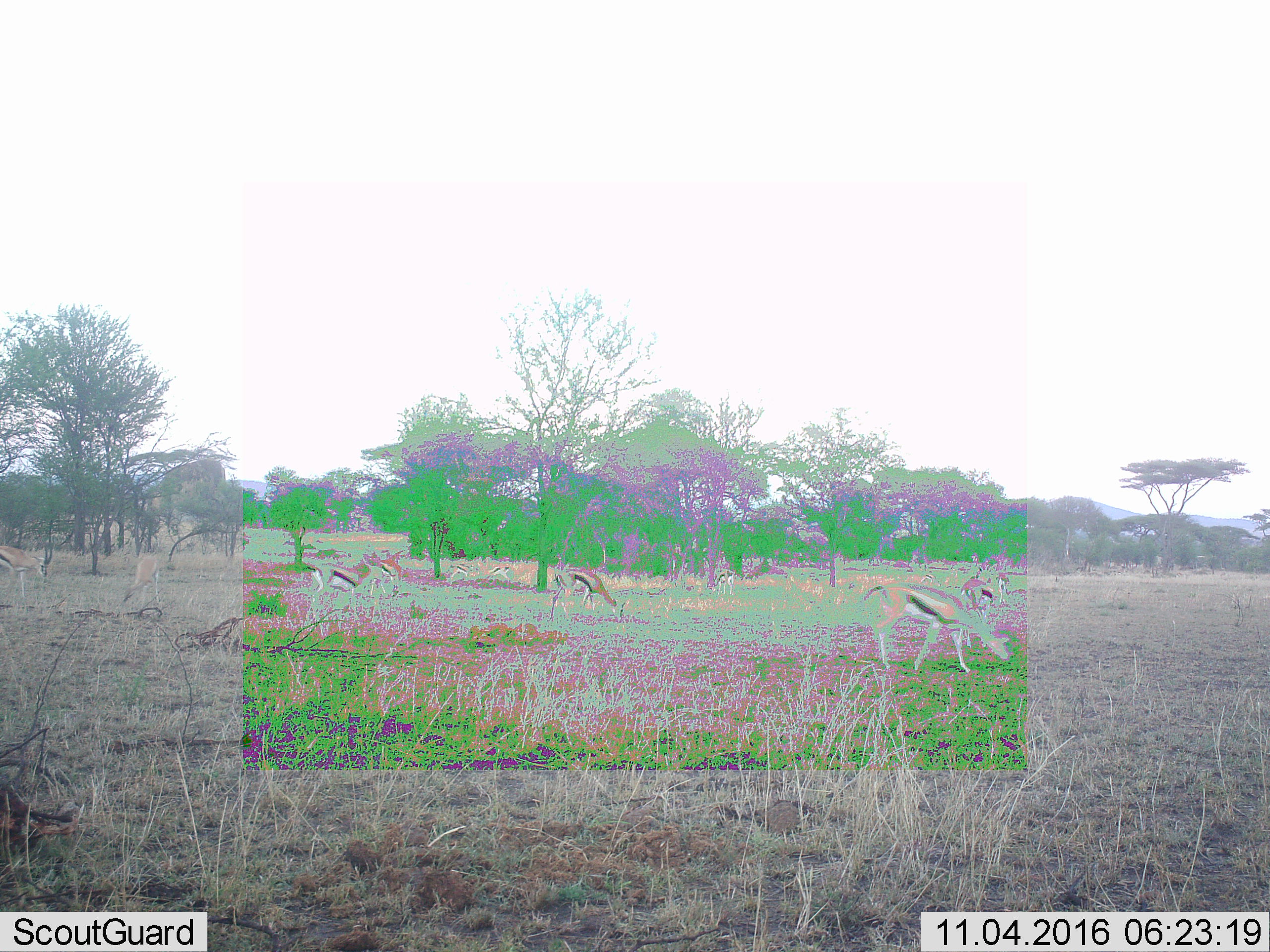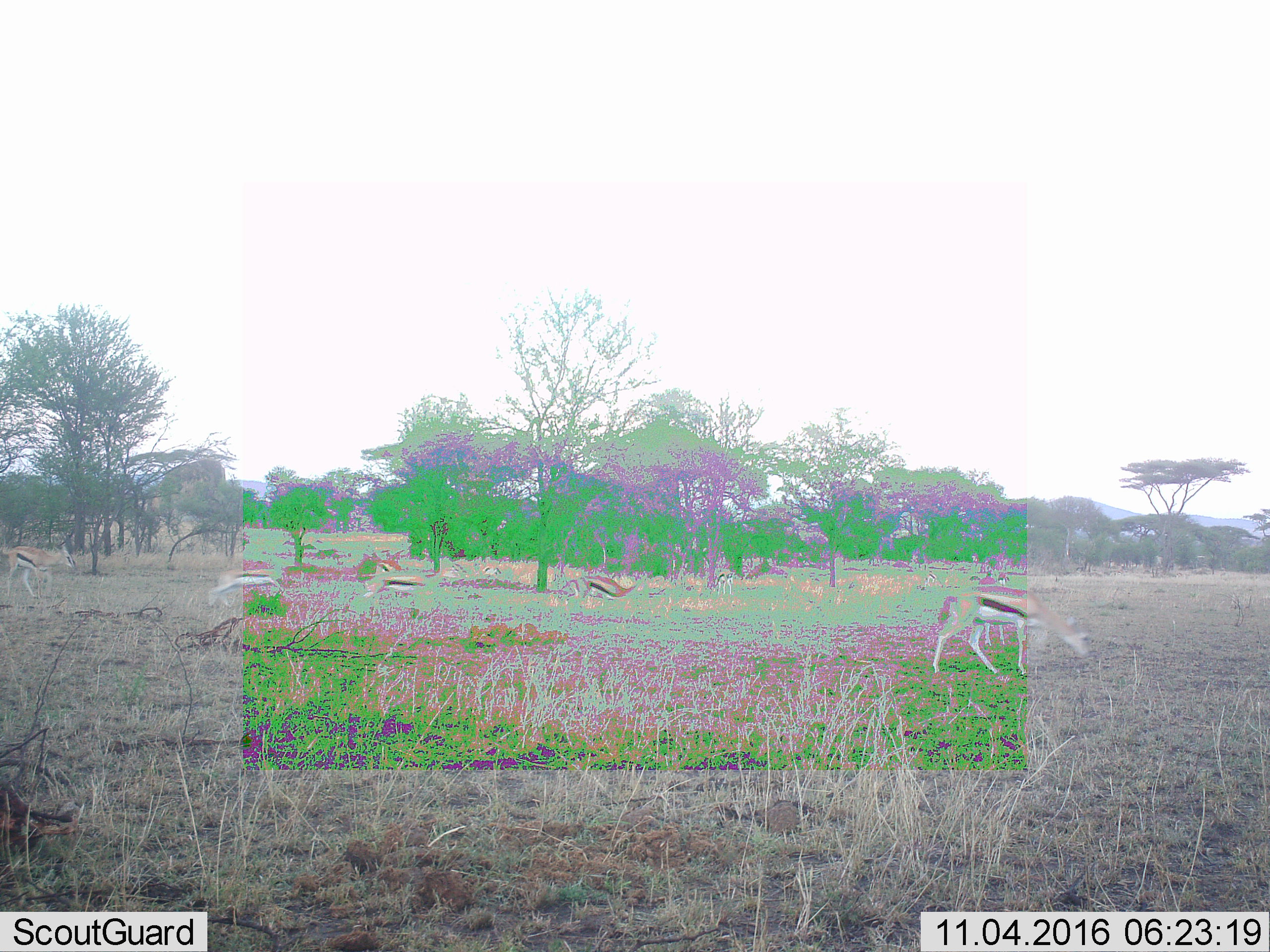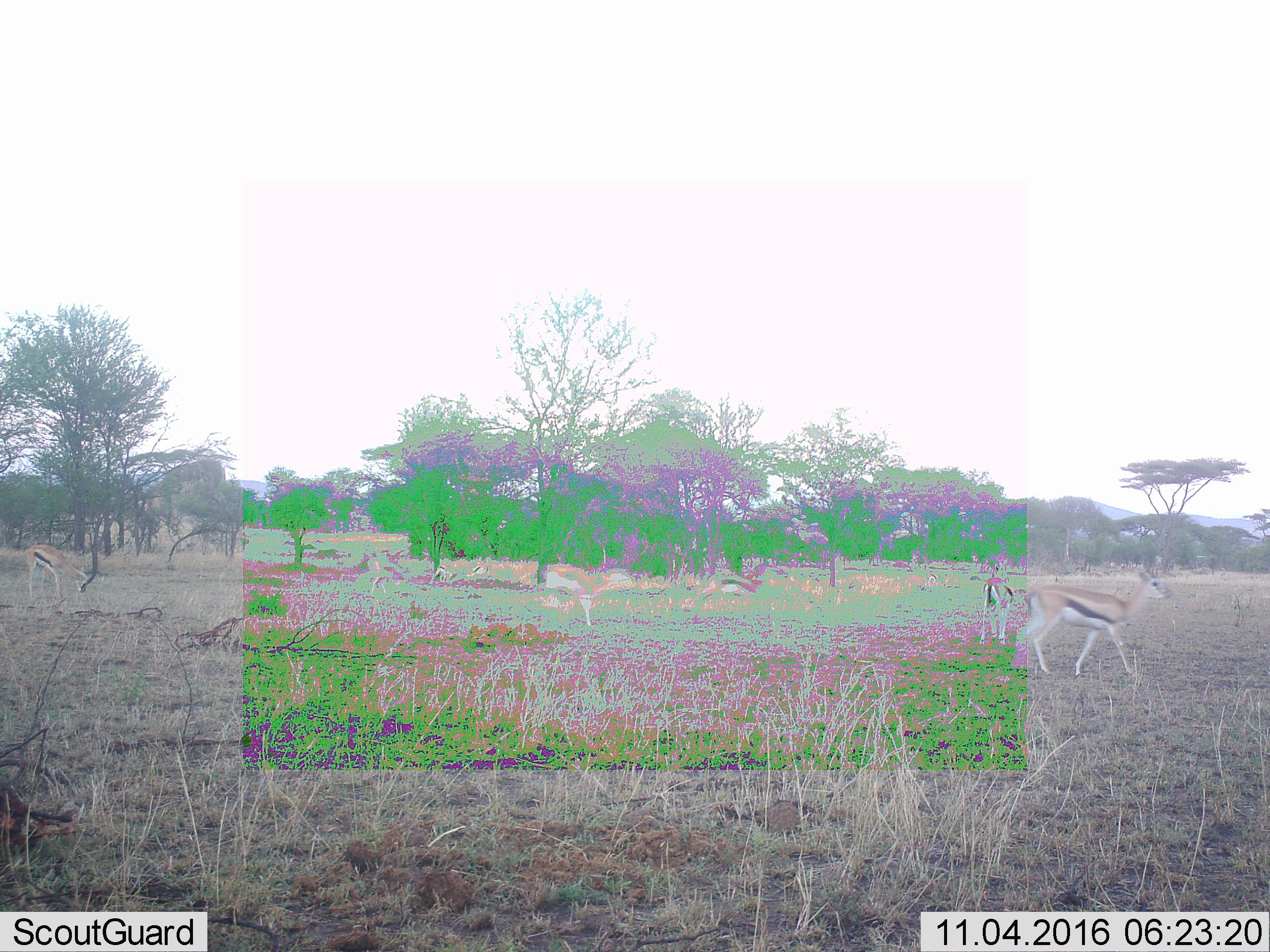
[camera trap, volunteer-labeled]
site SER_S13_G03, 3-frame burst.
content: unidentified animal